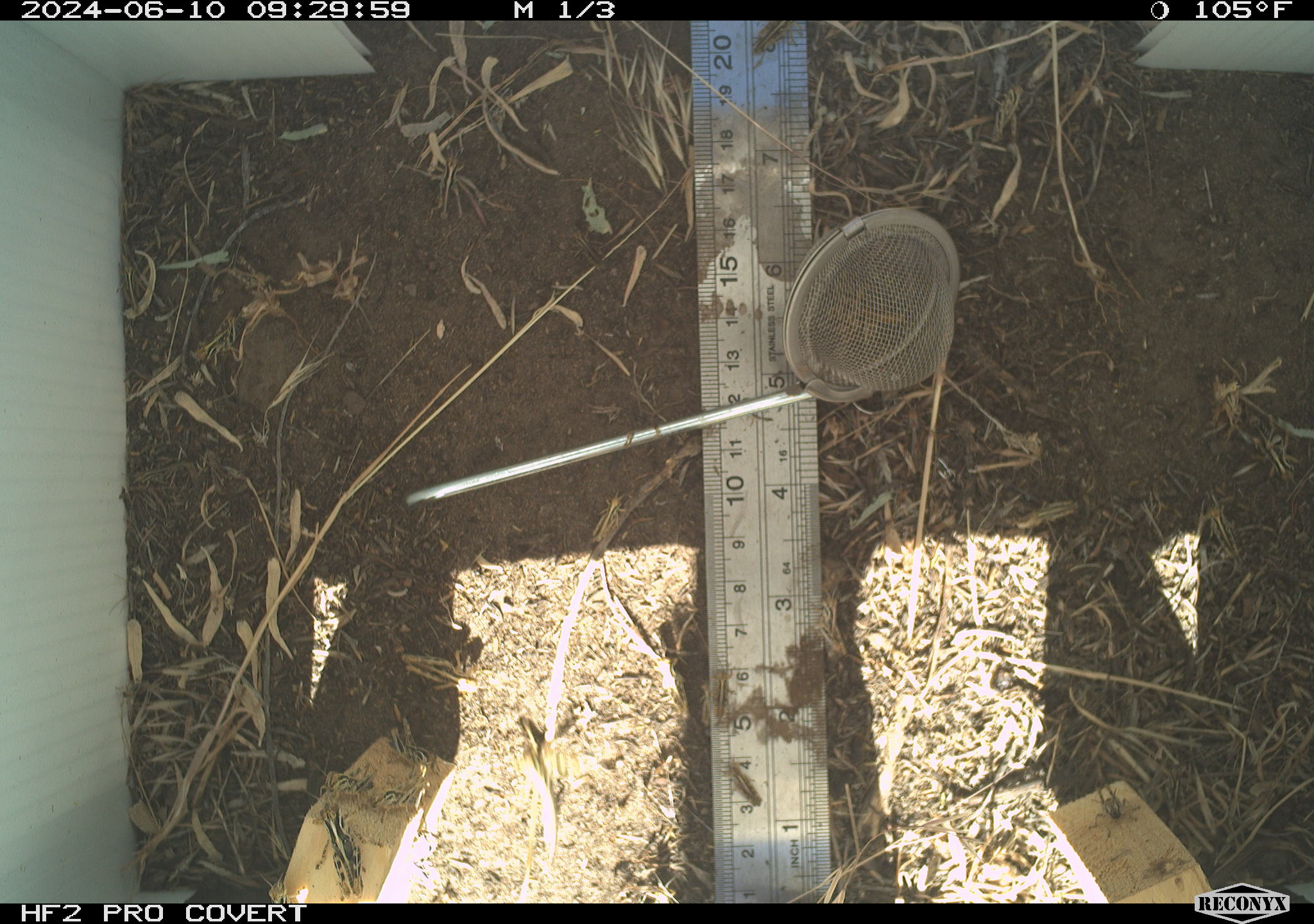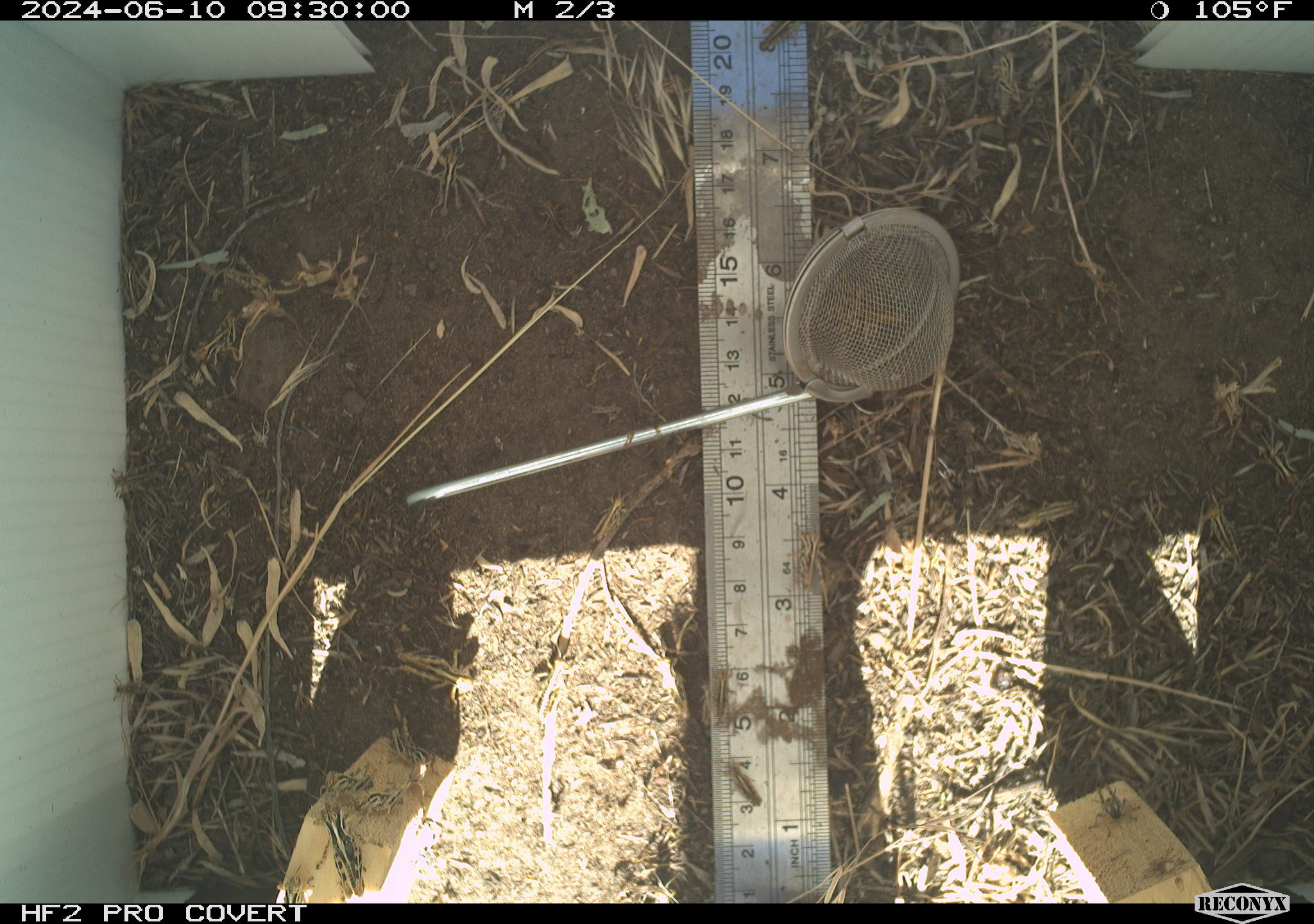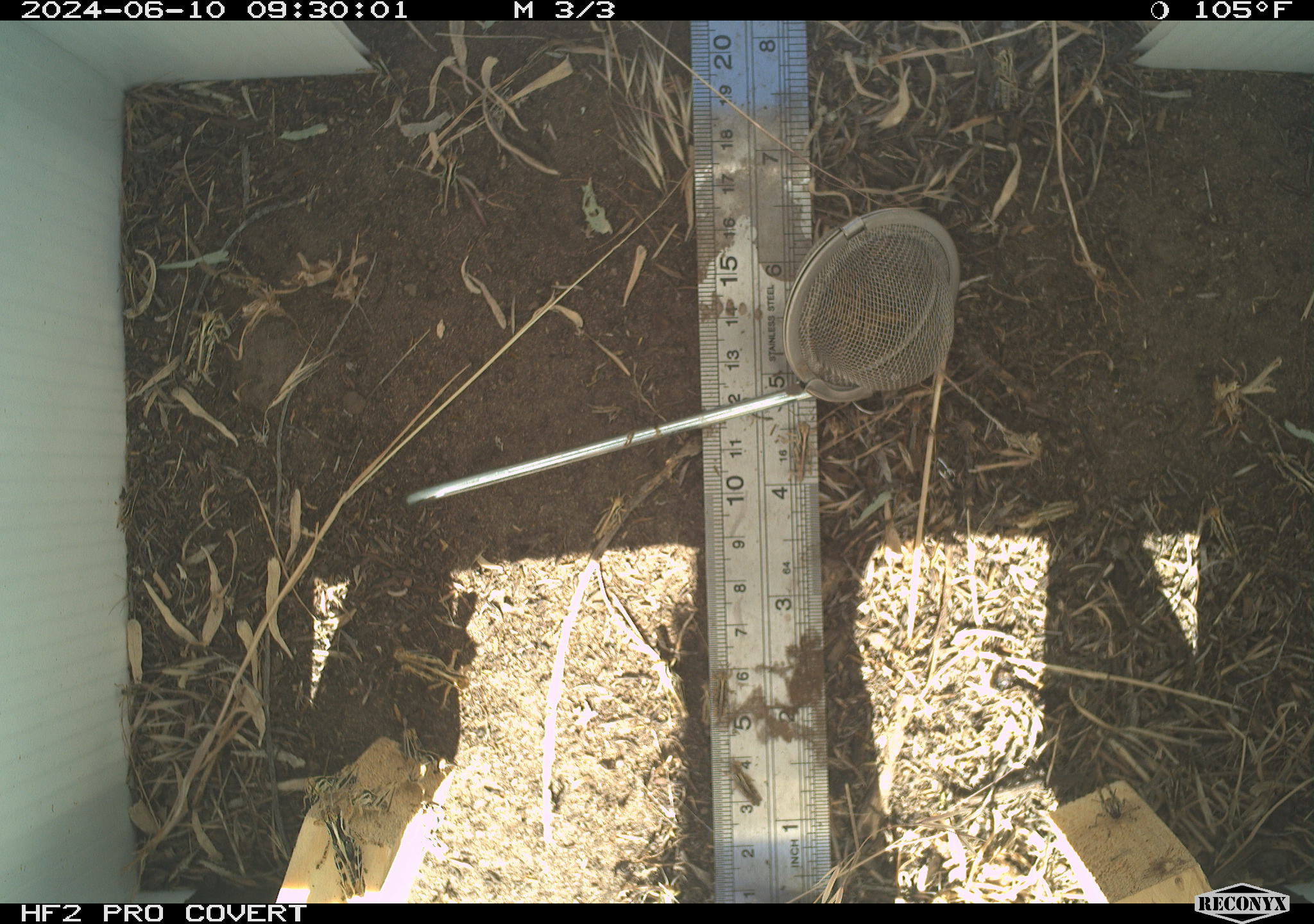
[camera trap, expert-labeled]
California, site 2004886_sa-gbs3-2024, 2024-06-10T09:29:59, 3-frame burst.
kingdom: Animalia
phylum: Arthropoda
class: Insecta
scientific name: Insecta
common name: insect